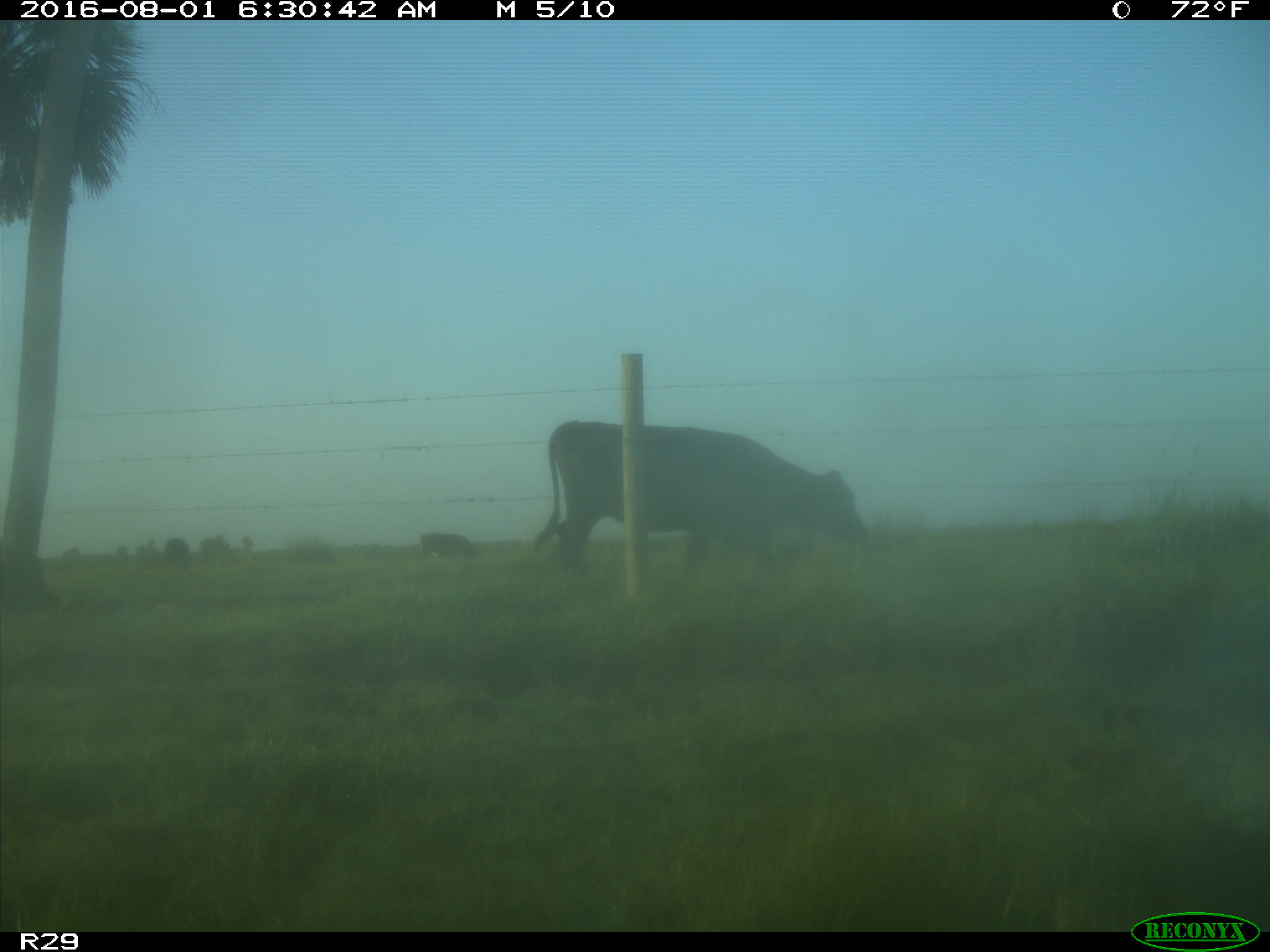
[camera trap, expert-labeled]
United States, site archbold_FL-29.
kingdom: Animalia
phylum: Chordata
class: Mammalia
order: Artiodactyla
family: Bovidae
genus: Bos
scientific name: Bos taurus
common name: domestic cow